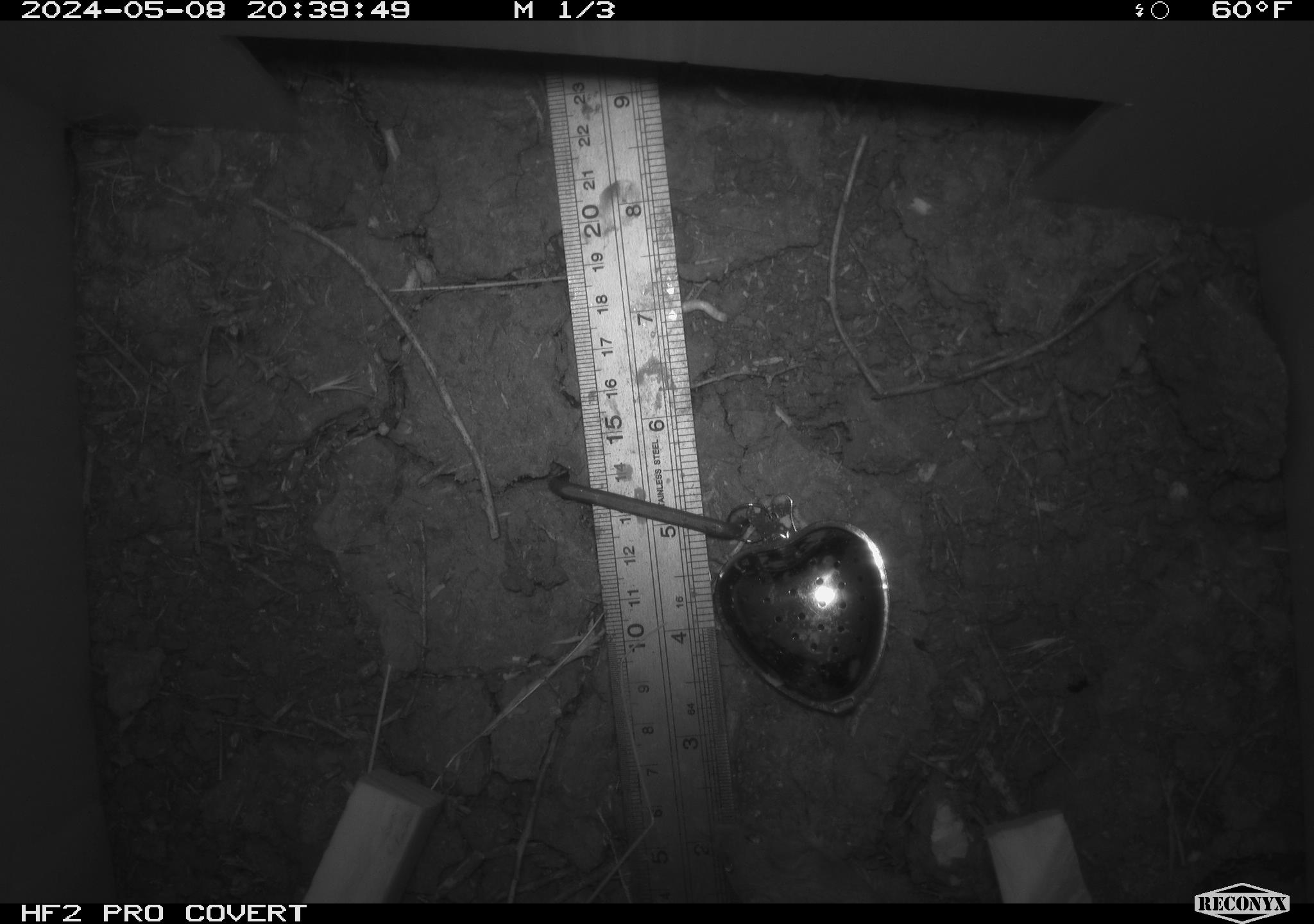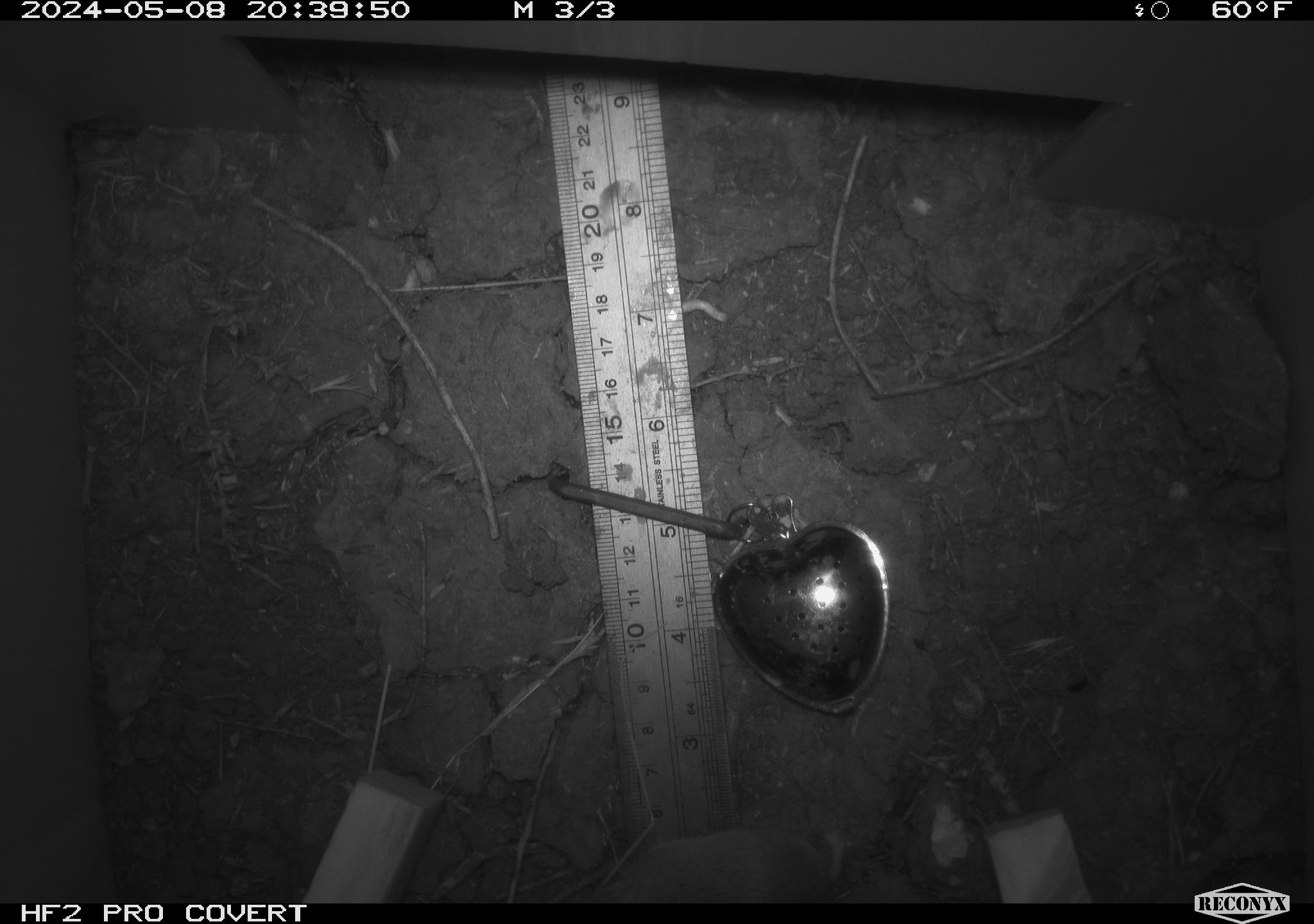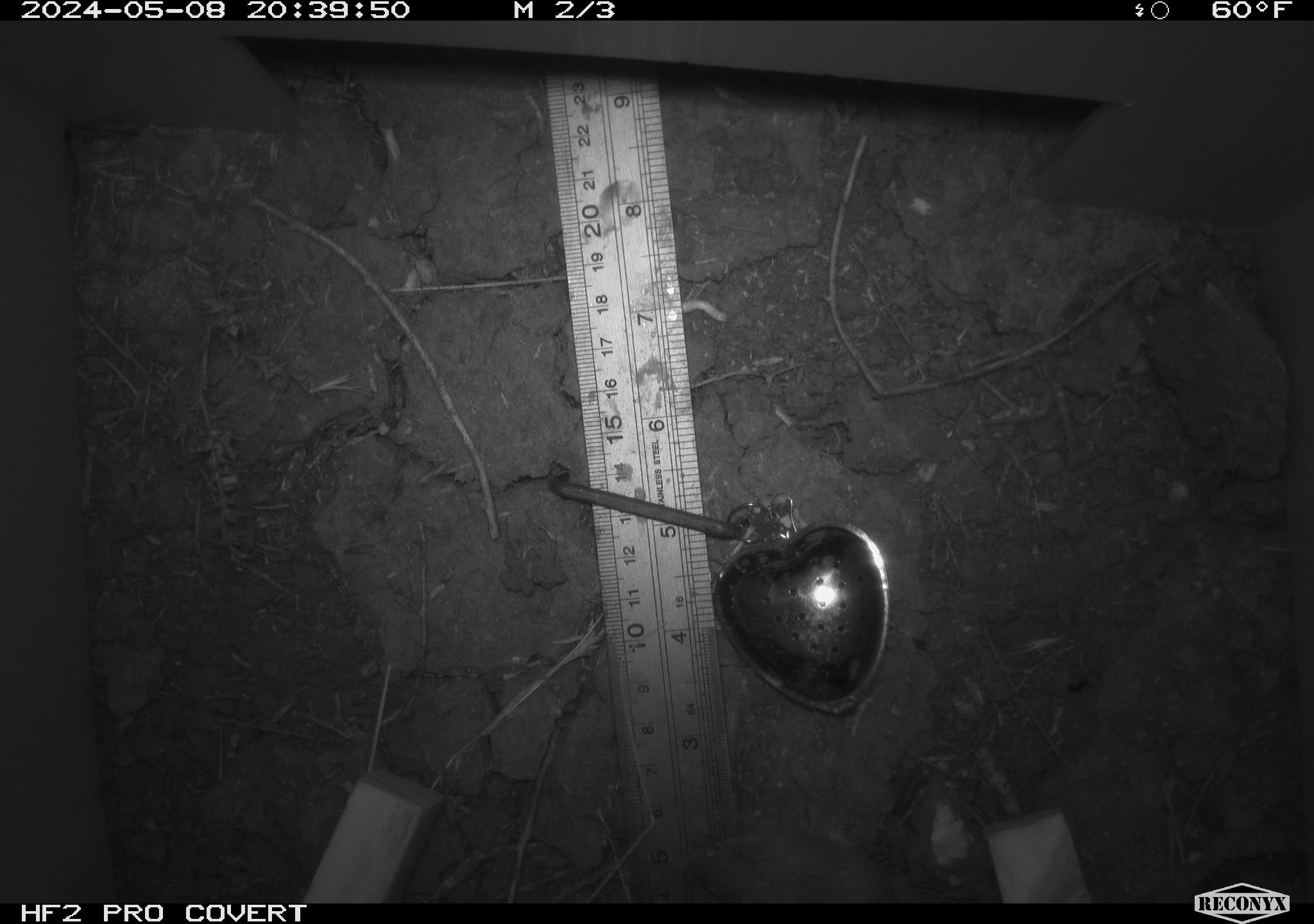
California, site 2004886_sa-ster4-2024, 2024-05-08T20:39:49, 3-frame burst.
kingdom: Animalia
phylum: Chordata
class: Mammalia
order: Rodentia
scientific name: Rodentia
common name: mouse species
Mouse species (Rodentia).